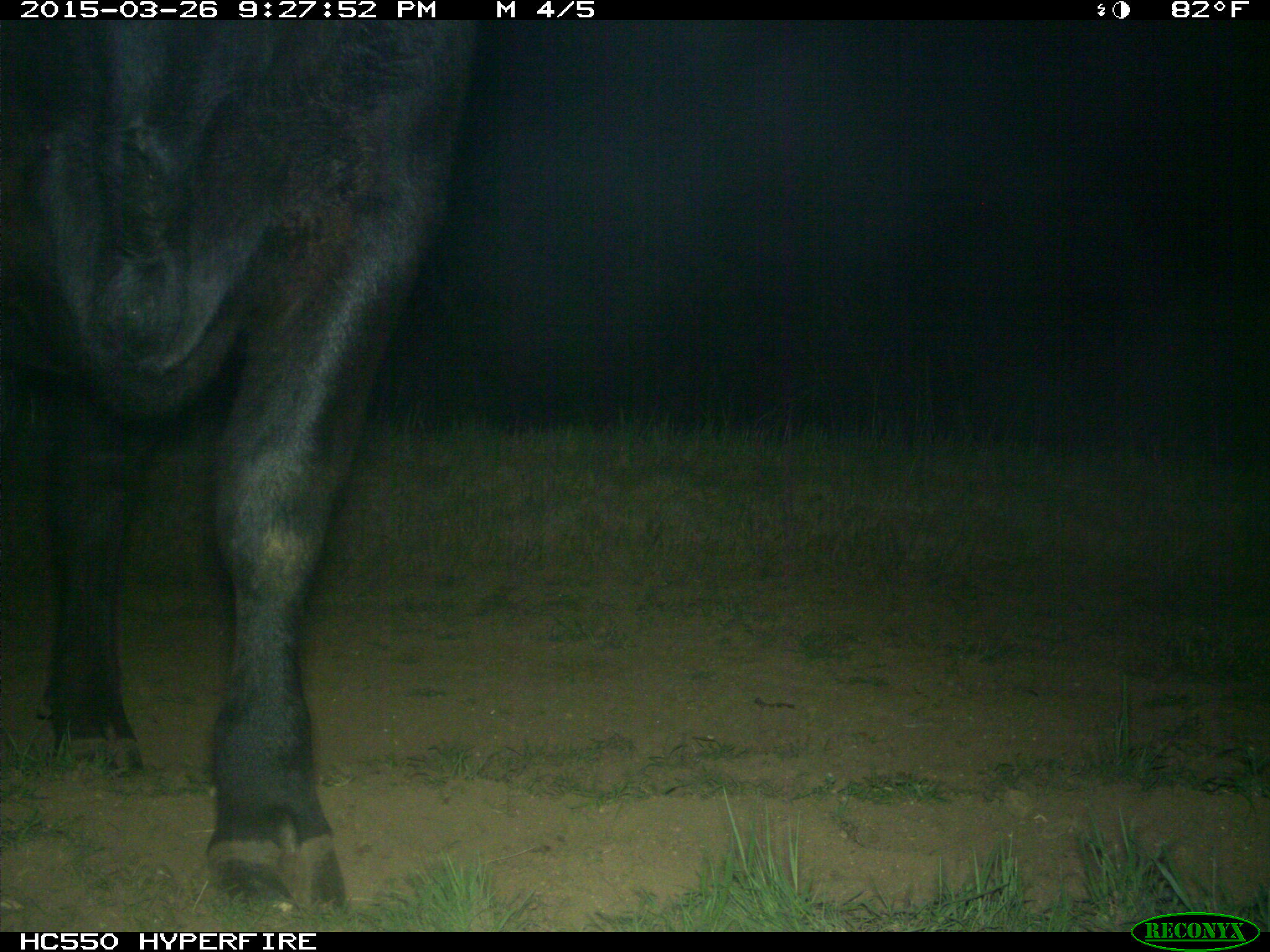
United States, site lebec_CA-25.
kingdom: Animalia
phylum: Chordata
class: Mammalia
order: Artiodactyla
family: Bovidae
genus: Bos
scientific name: Bos taurus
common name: domestic cow